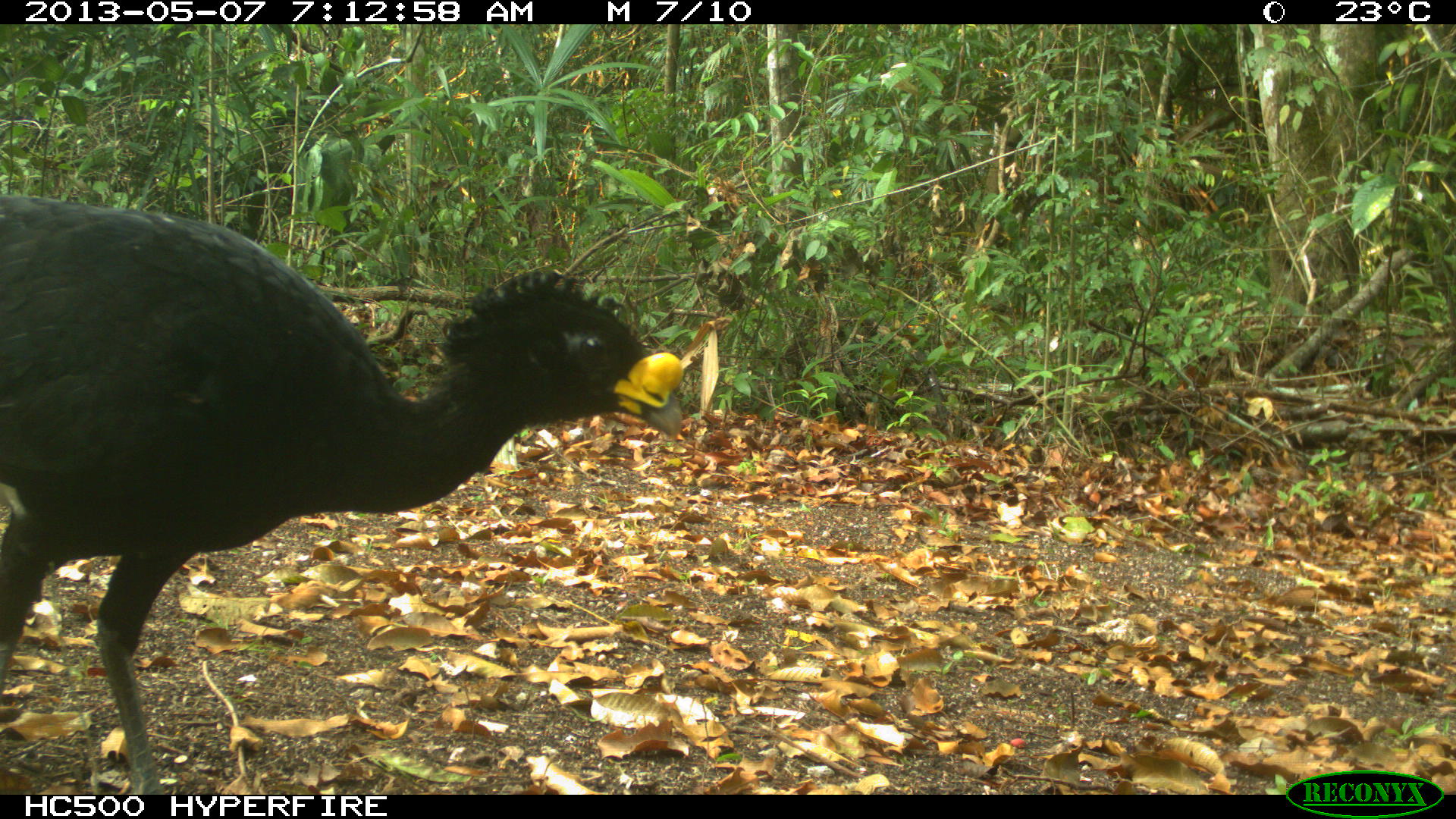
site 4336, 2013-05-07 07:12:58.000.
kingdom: Animalia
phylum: Chordata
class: Aves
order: Galliformes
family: Cracidae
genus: Crax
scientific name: Crax rubra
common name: great curassow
Crax rubra (great curassow), count 1, sex male.